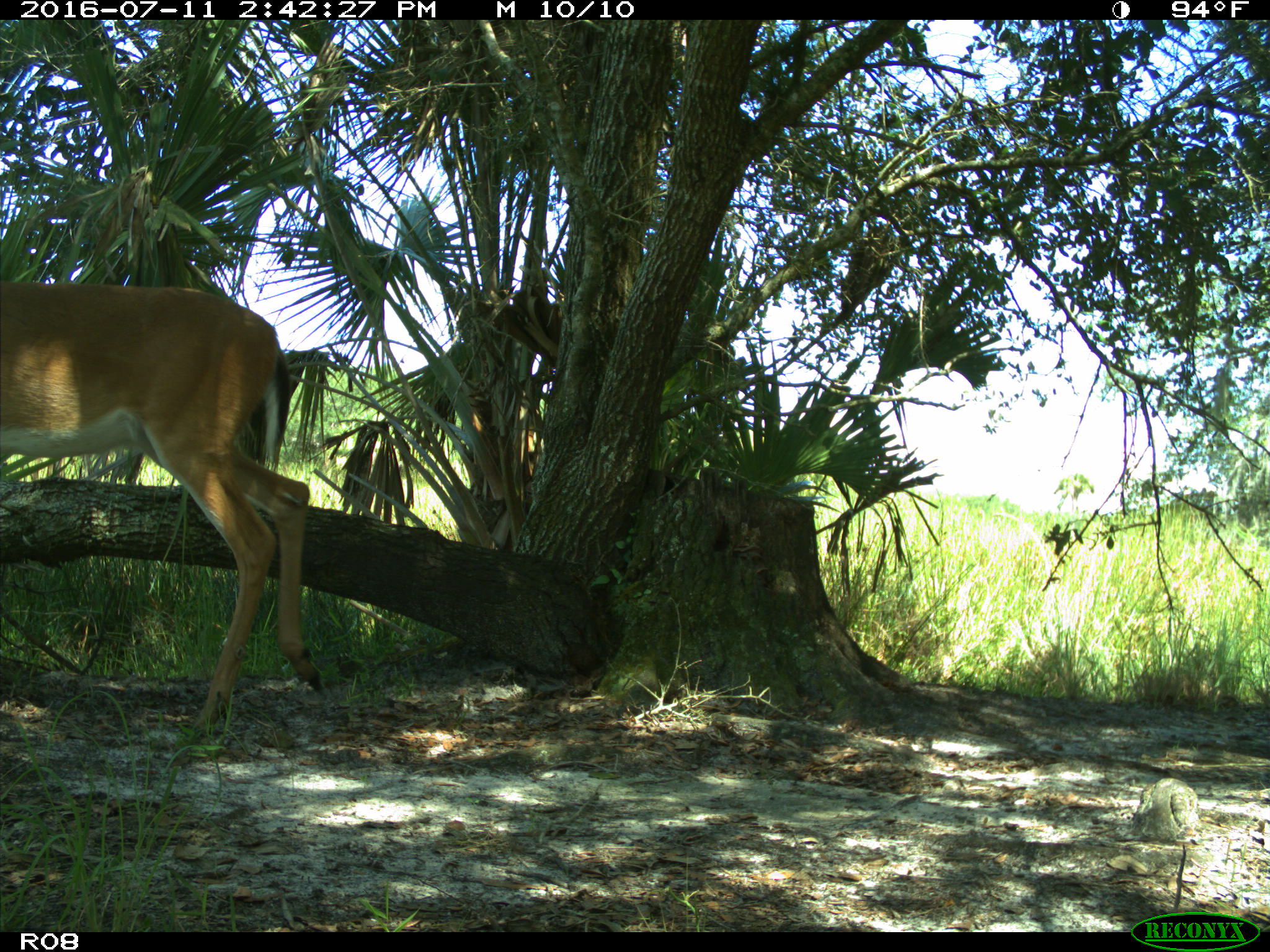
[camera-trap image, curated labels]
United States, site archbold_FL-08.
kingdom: Animalia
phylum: Chordata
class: Mammalia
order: Artiodactyla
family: Cervidae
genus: Odocoileus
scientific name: Odocoileus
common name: deer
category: unidentified deer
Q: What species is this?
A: Unidentified deer (deer) (Odocoileus).